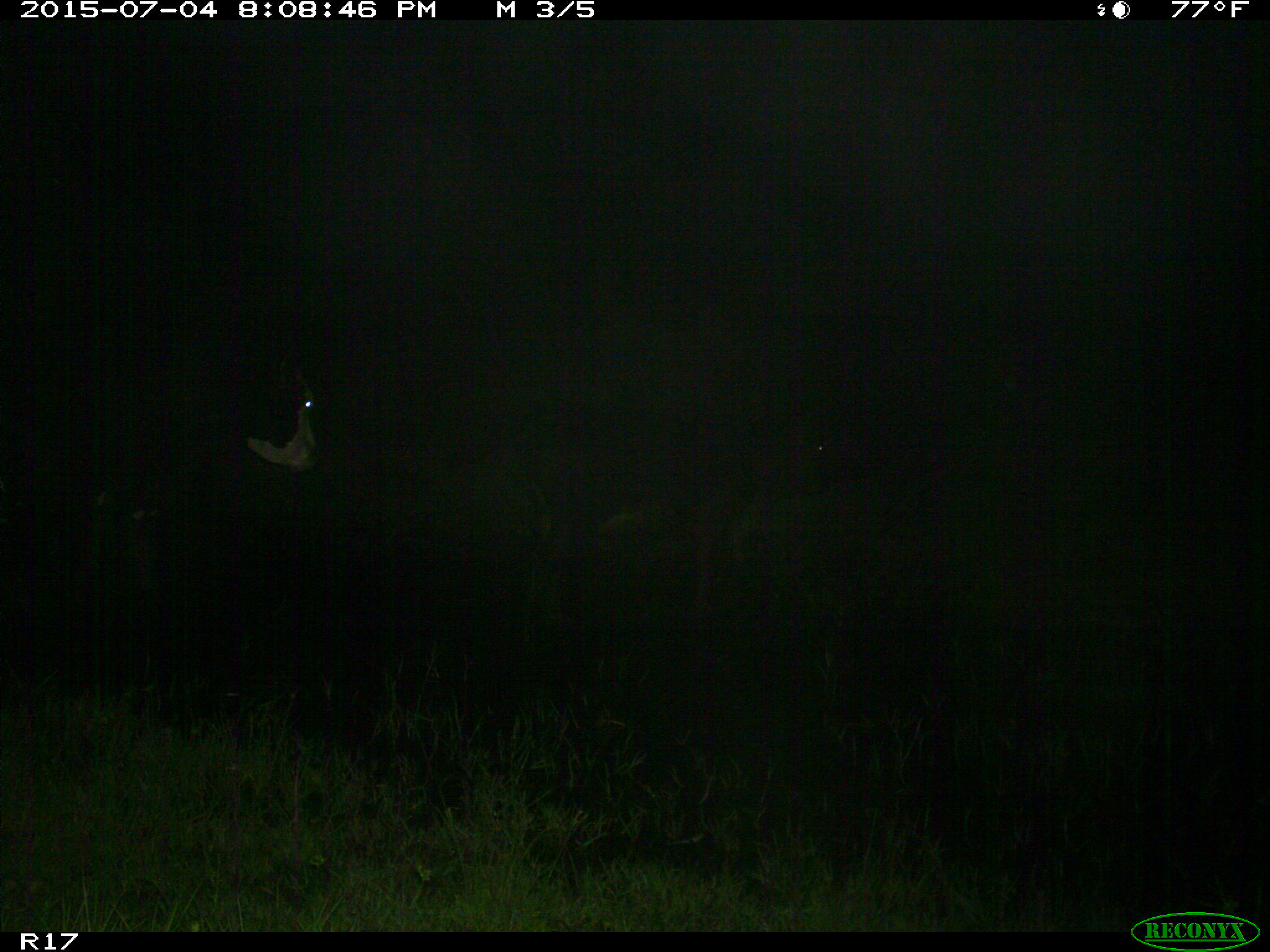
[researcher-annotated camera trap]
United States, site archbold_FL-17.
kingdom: Animalia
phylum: Chordata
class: Mammalia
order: Artiodactyla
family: Bovidae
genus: Bos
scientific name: Bos taurus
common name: domestic cow